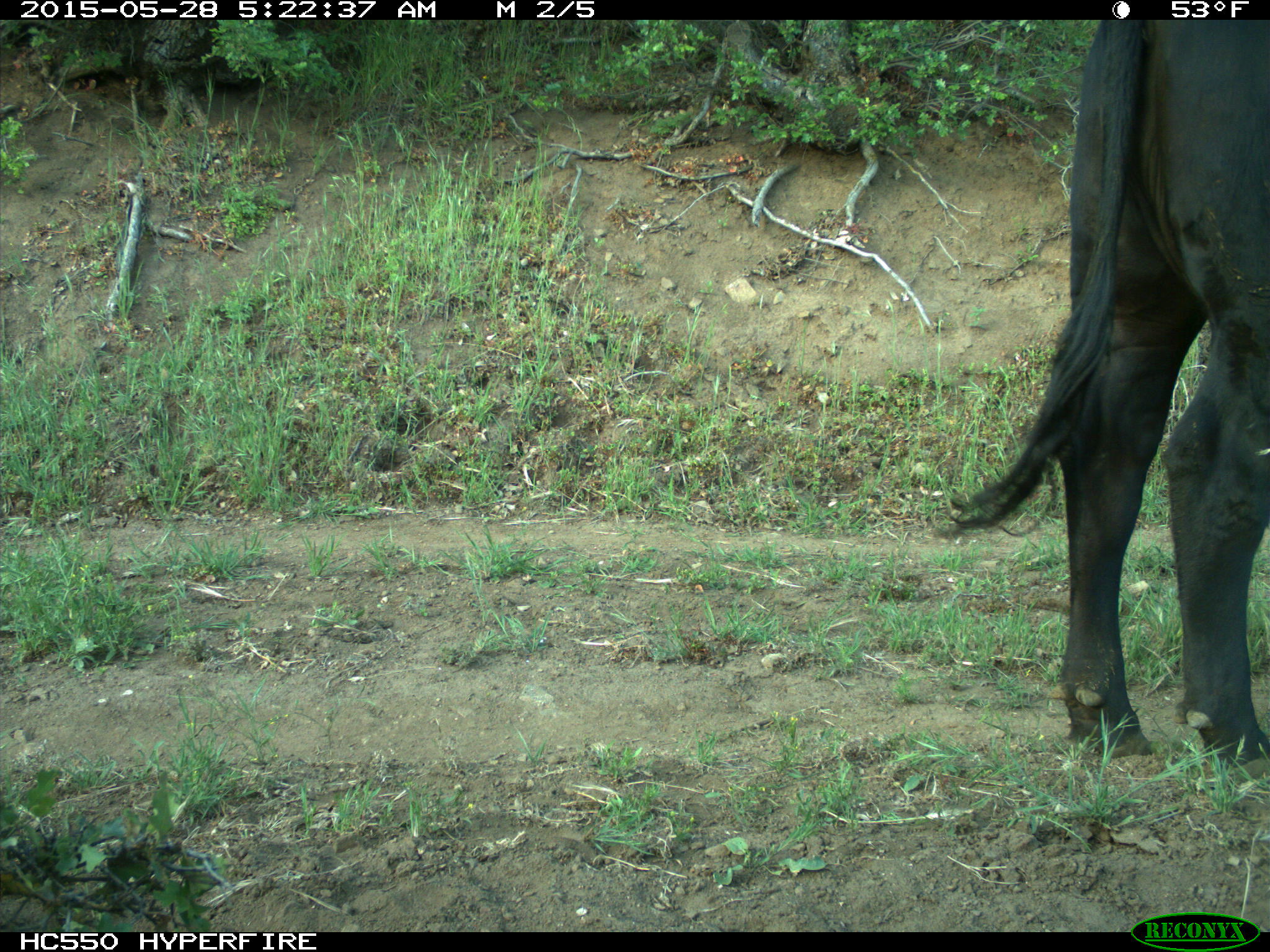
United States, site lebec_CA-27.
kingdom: Animalia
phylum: Chordata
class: Mammalia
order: Artiodactyla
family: Bovidae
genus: Bos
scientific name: Bos taurus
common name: domestic cow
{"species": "Bos taurus (domestic cow)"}